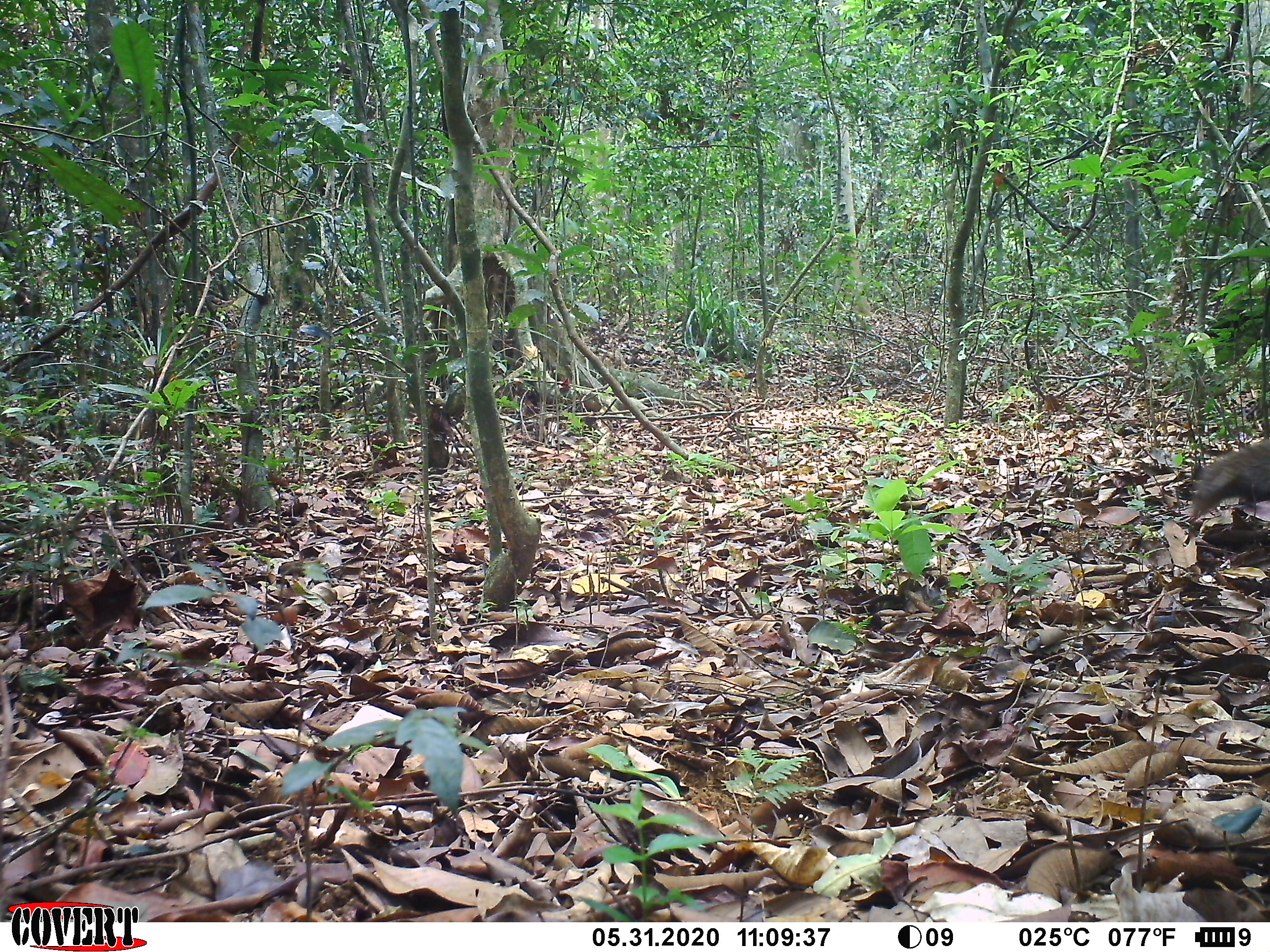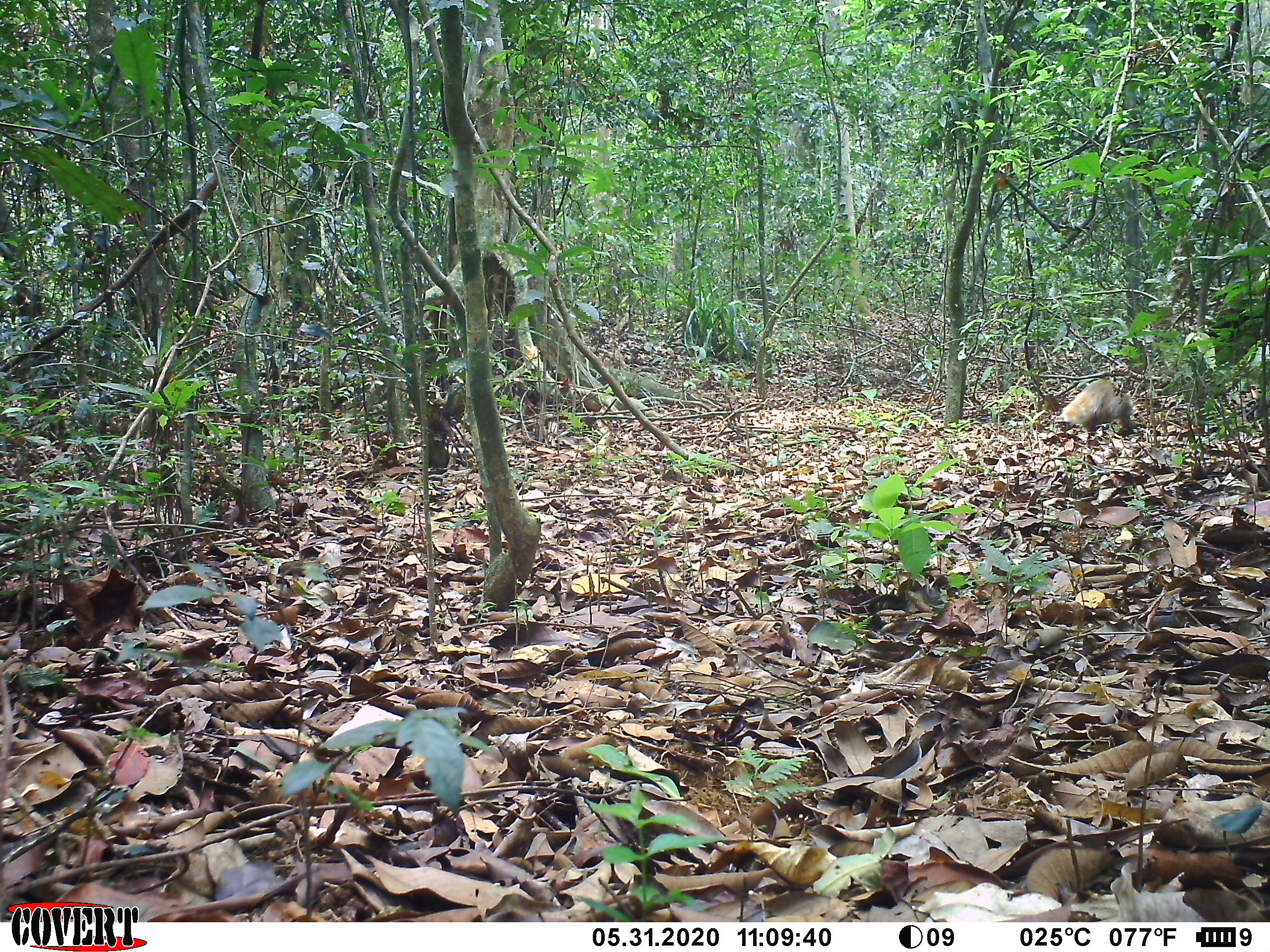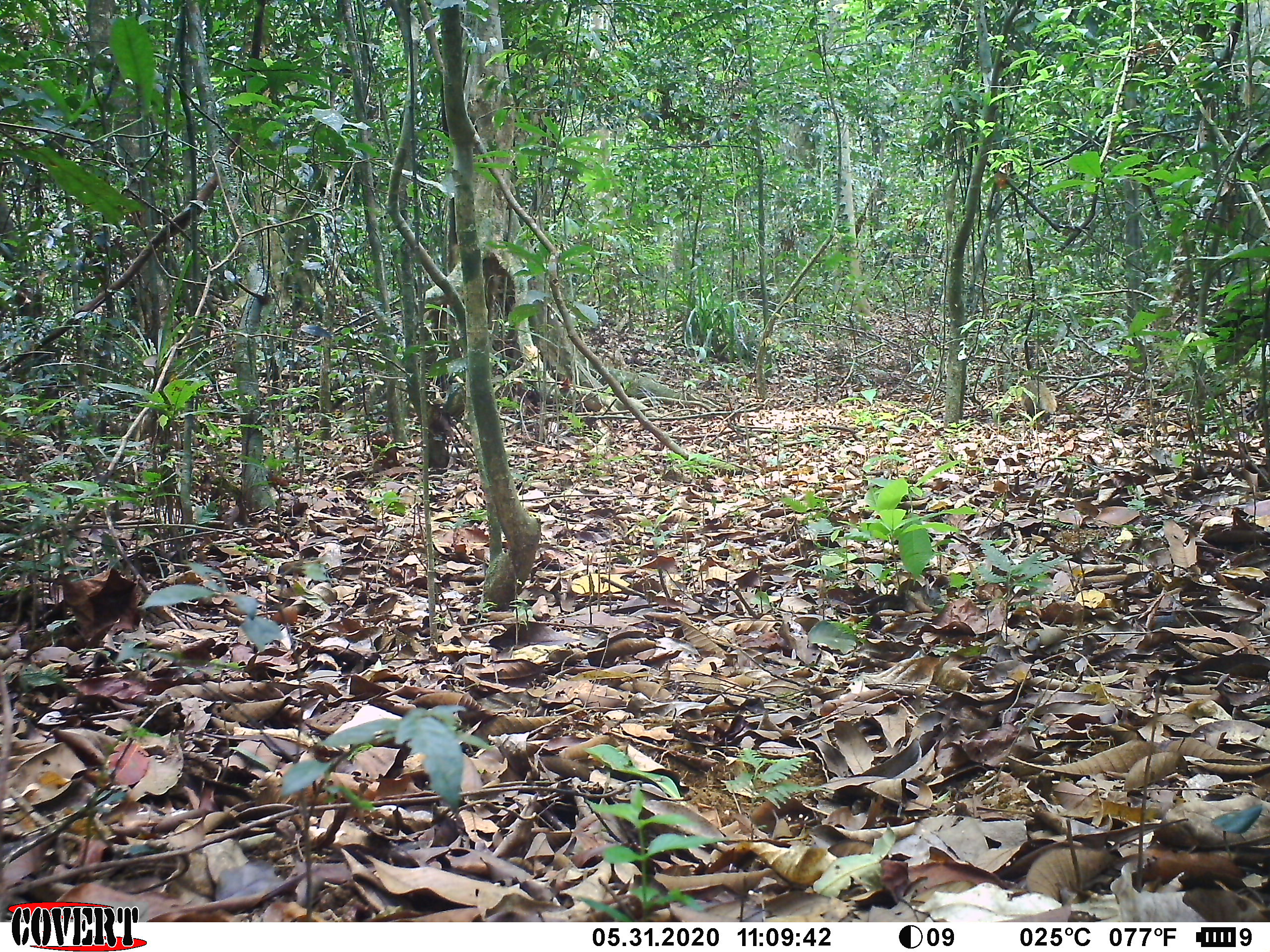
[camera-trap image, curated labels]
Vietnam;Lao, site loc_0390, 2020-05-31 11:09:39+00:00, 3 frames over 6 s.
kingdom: Animalia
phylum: Chordata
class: Mammalia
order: Carnivora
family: Herpestidae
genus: Urva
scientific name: Urva urva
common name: crab-eating mongoose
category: crab eating mongoose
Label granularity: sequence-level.